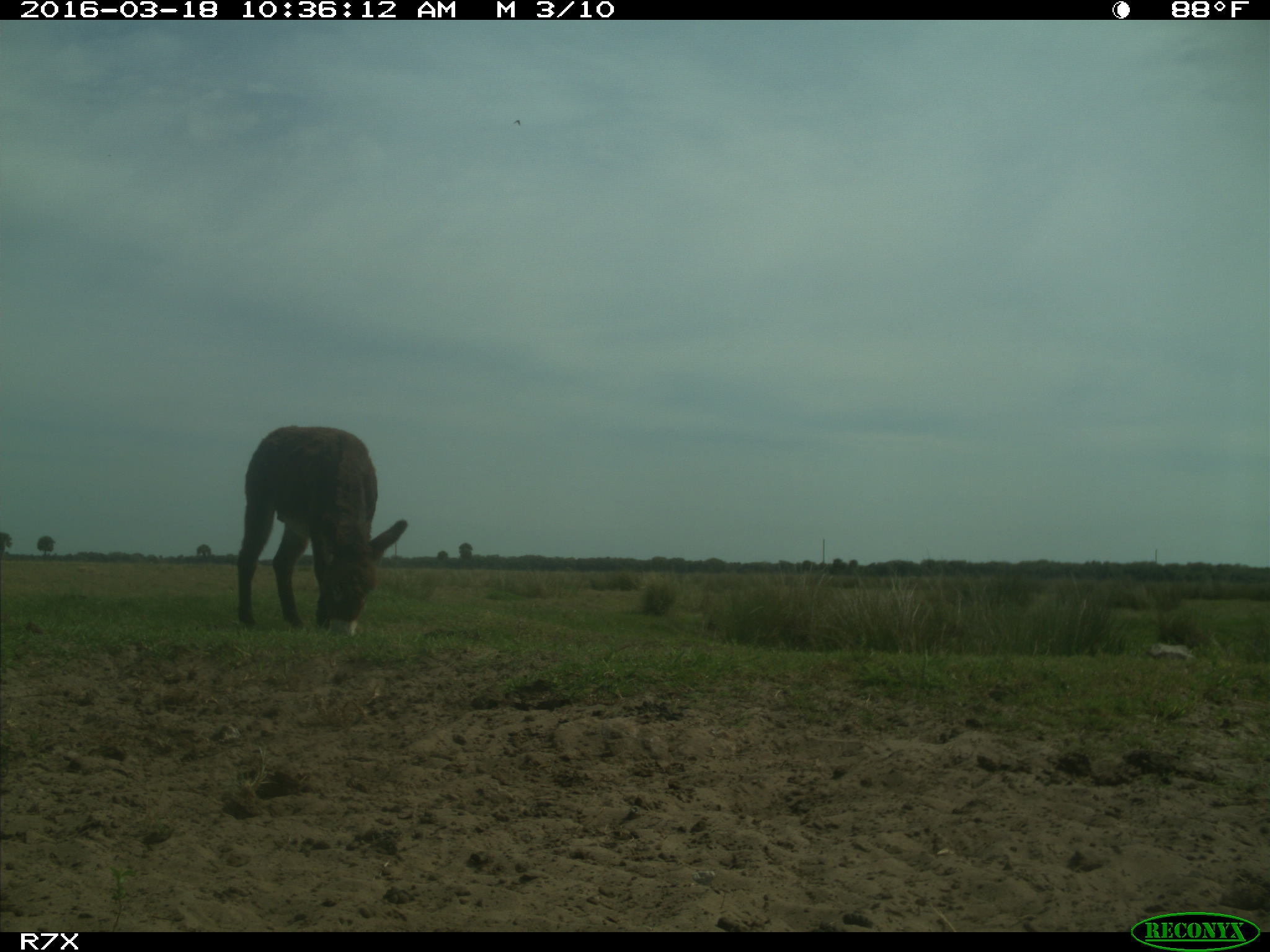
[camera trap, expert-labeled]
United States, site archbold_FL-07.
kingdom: Animalia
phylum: Chordata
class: Mammalia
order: Perissodactyla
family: Equidae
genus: Equus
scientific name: Equus africanus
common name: african wild ass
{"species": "Equus africanus (african wild ass)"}